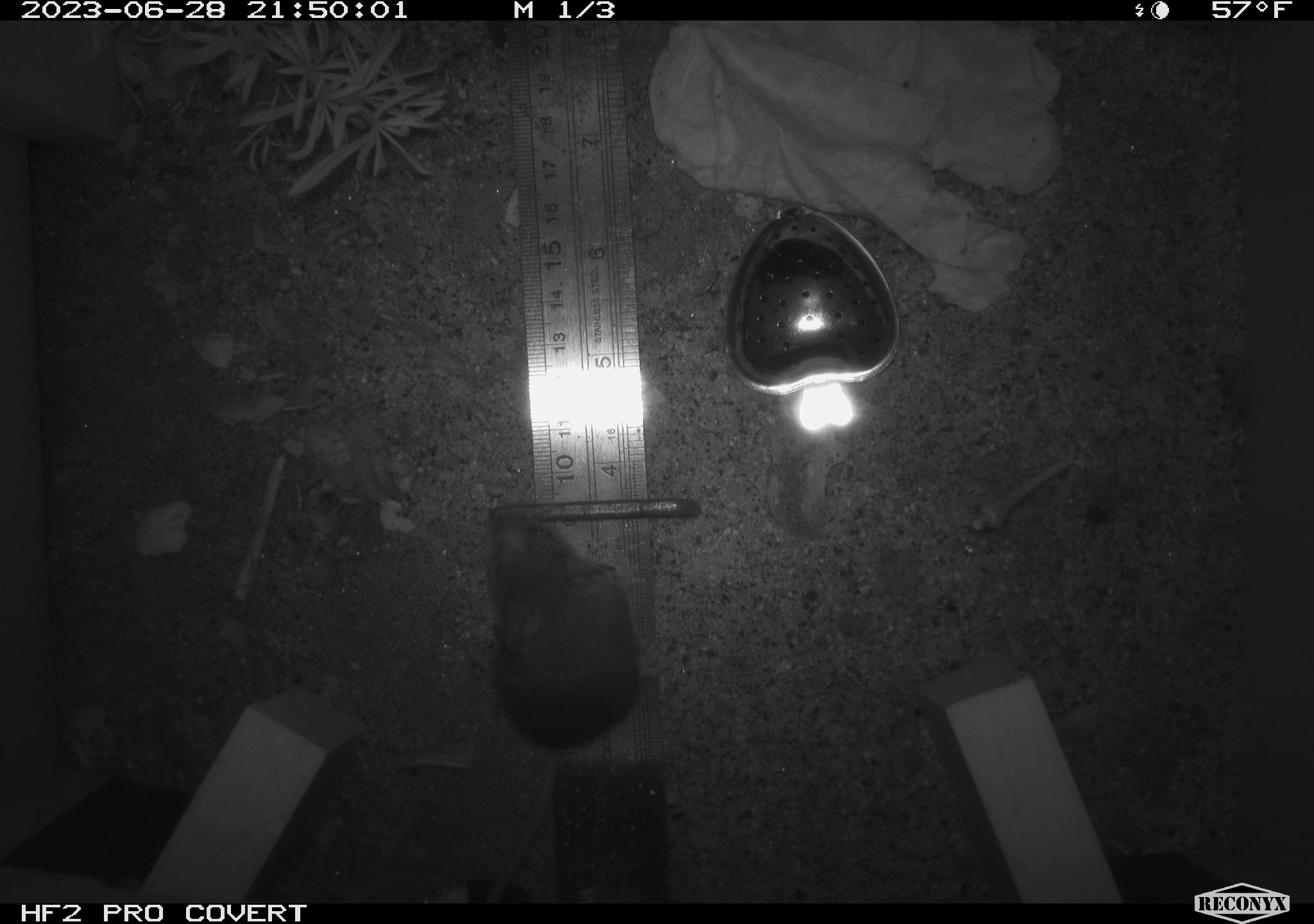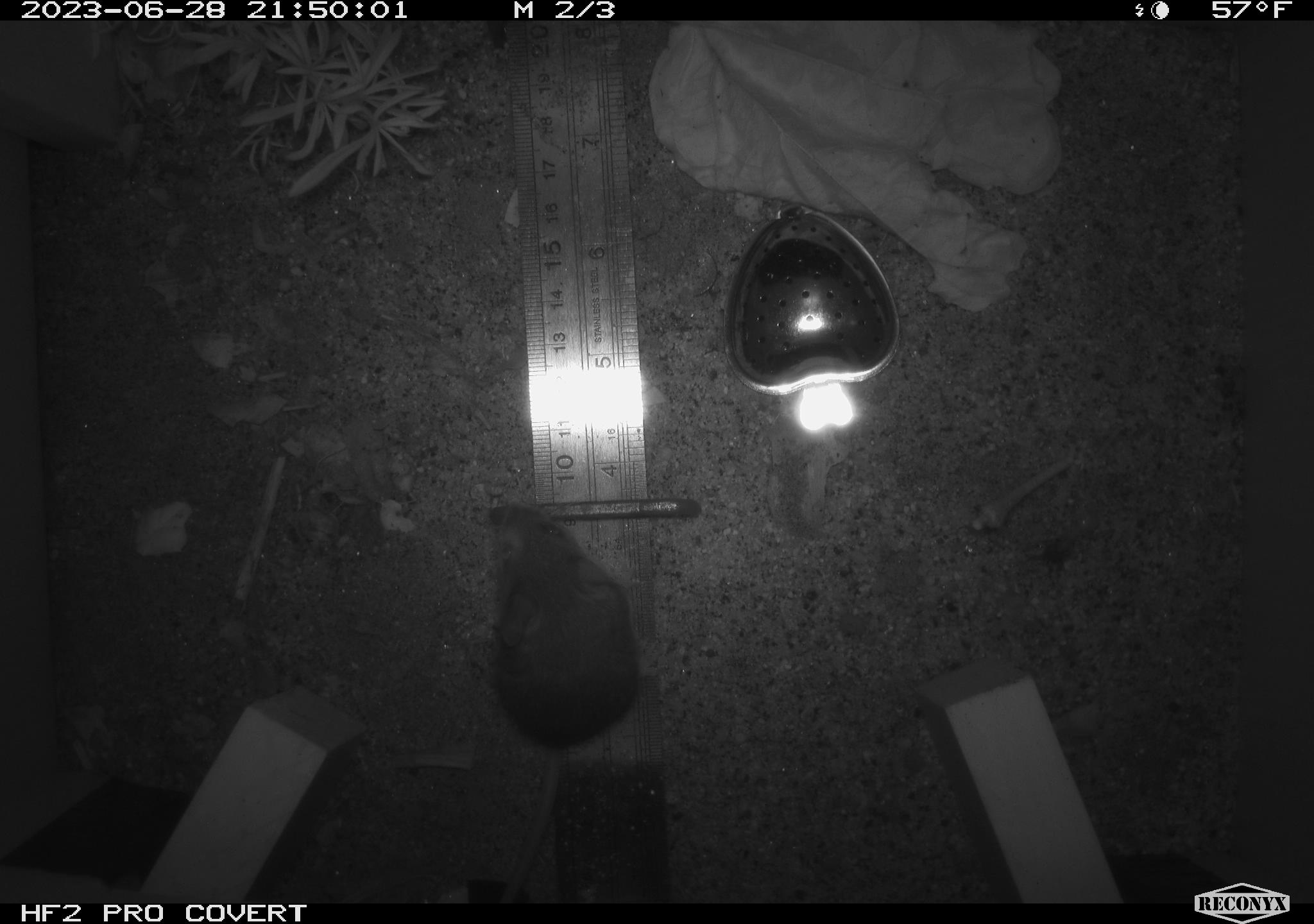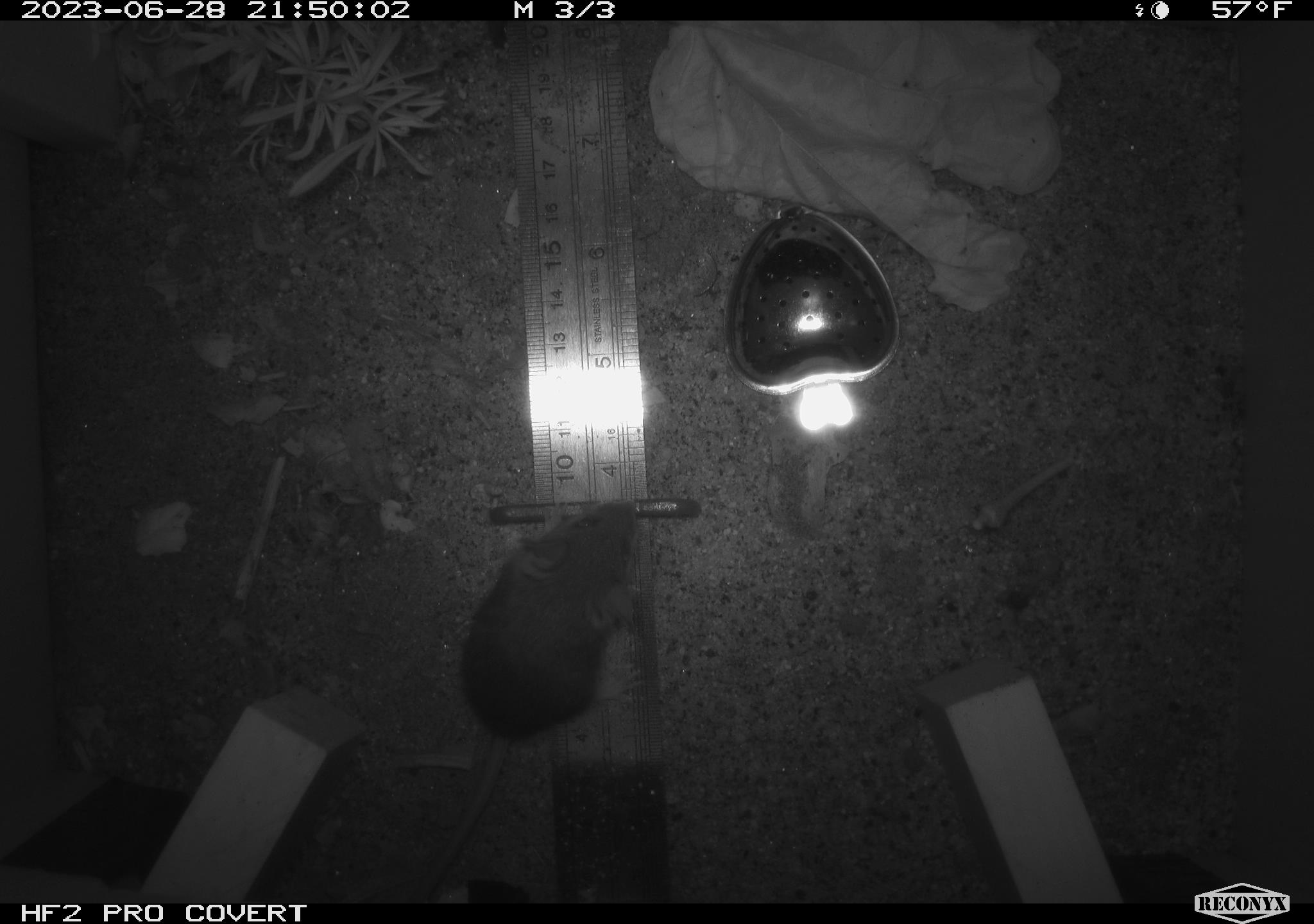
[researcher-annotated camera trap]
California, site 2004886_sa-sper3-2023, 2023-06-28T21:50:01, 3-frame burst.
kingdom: Animalia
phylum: Chordata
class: Mammalia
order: Rodentia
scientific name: Rodentia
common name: mouse species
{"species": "mouse species (Rodentia)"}